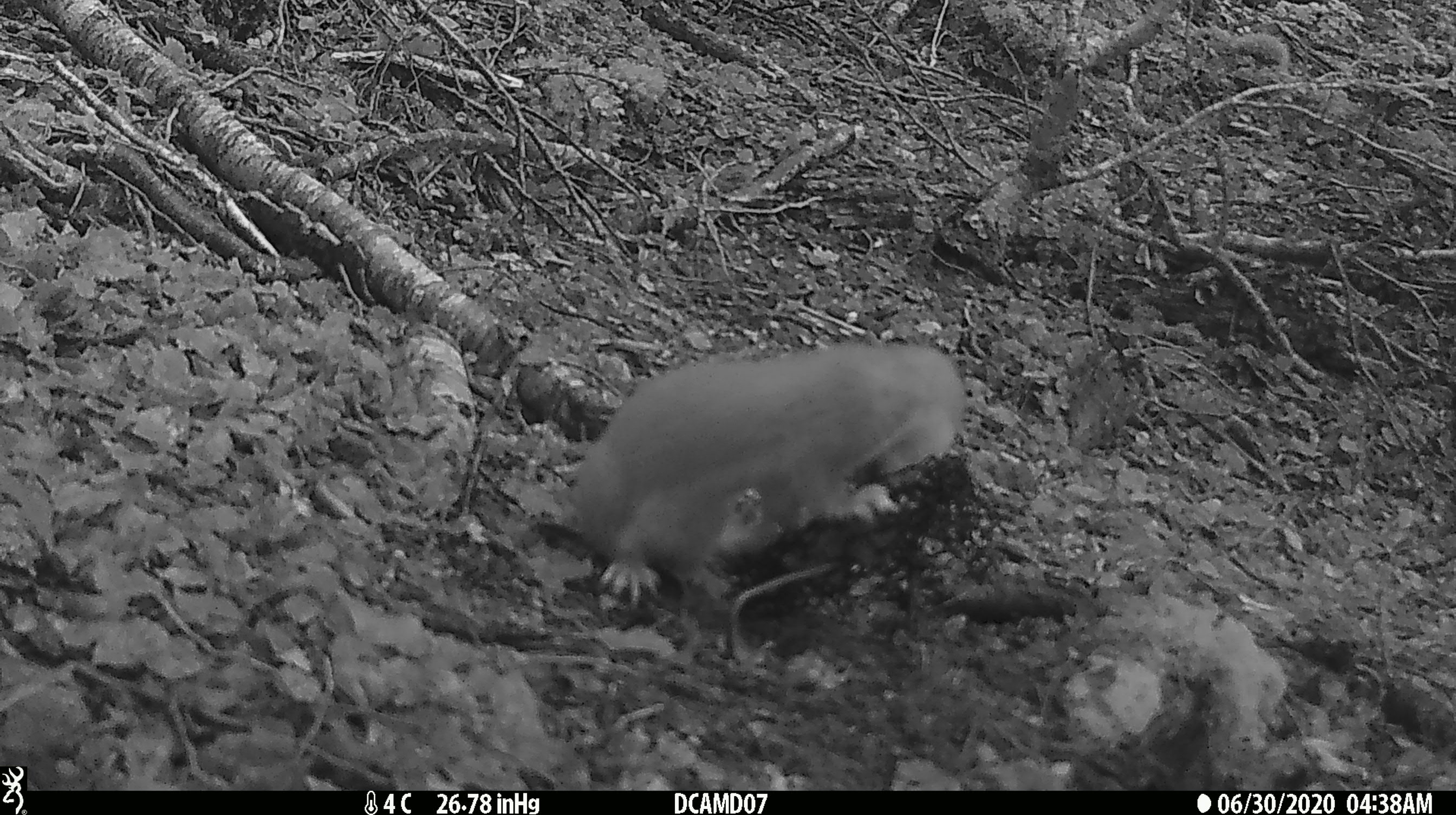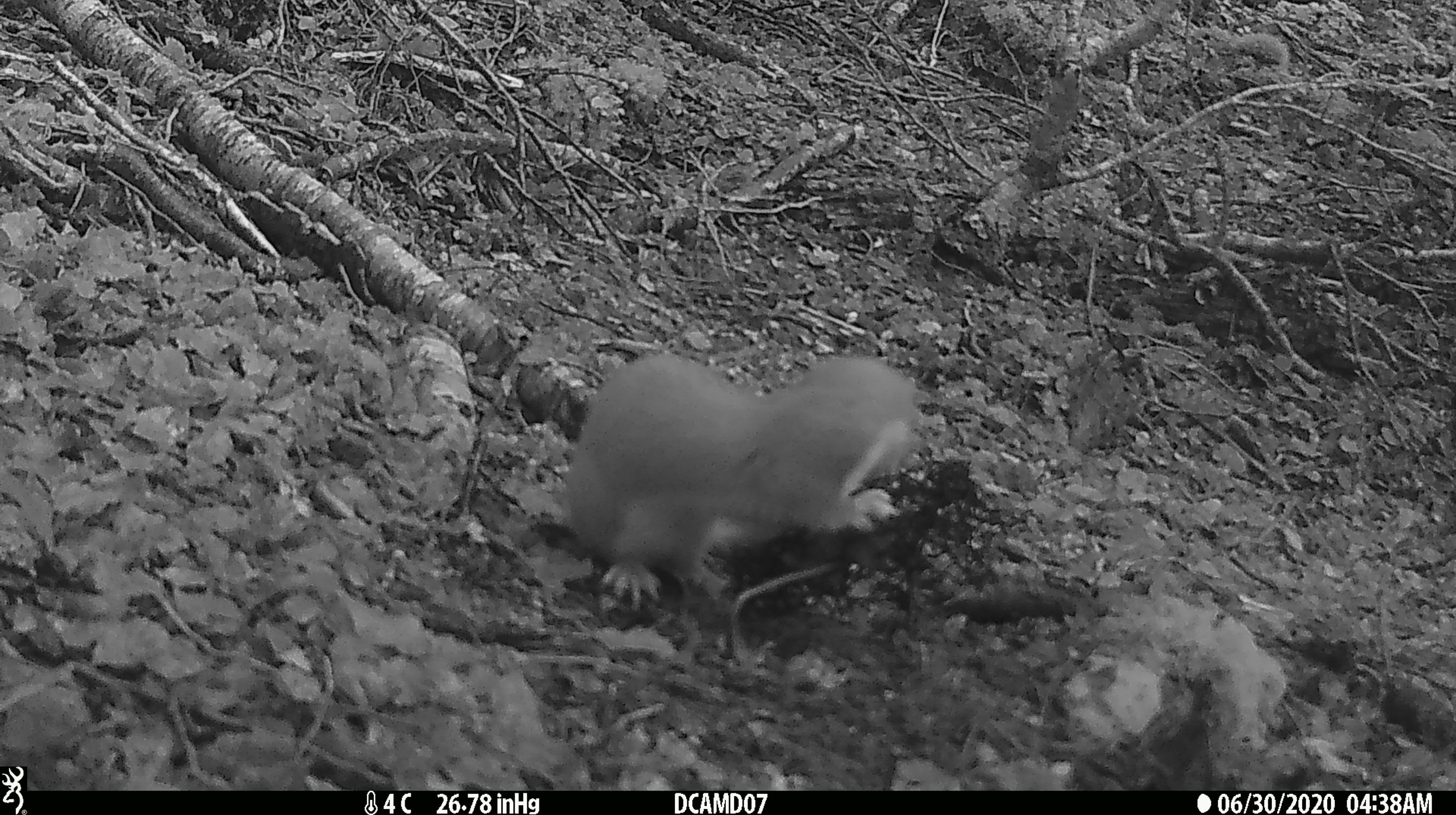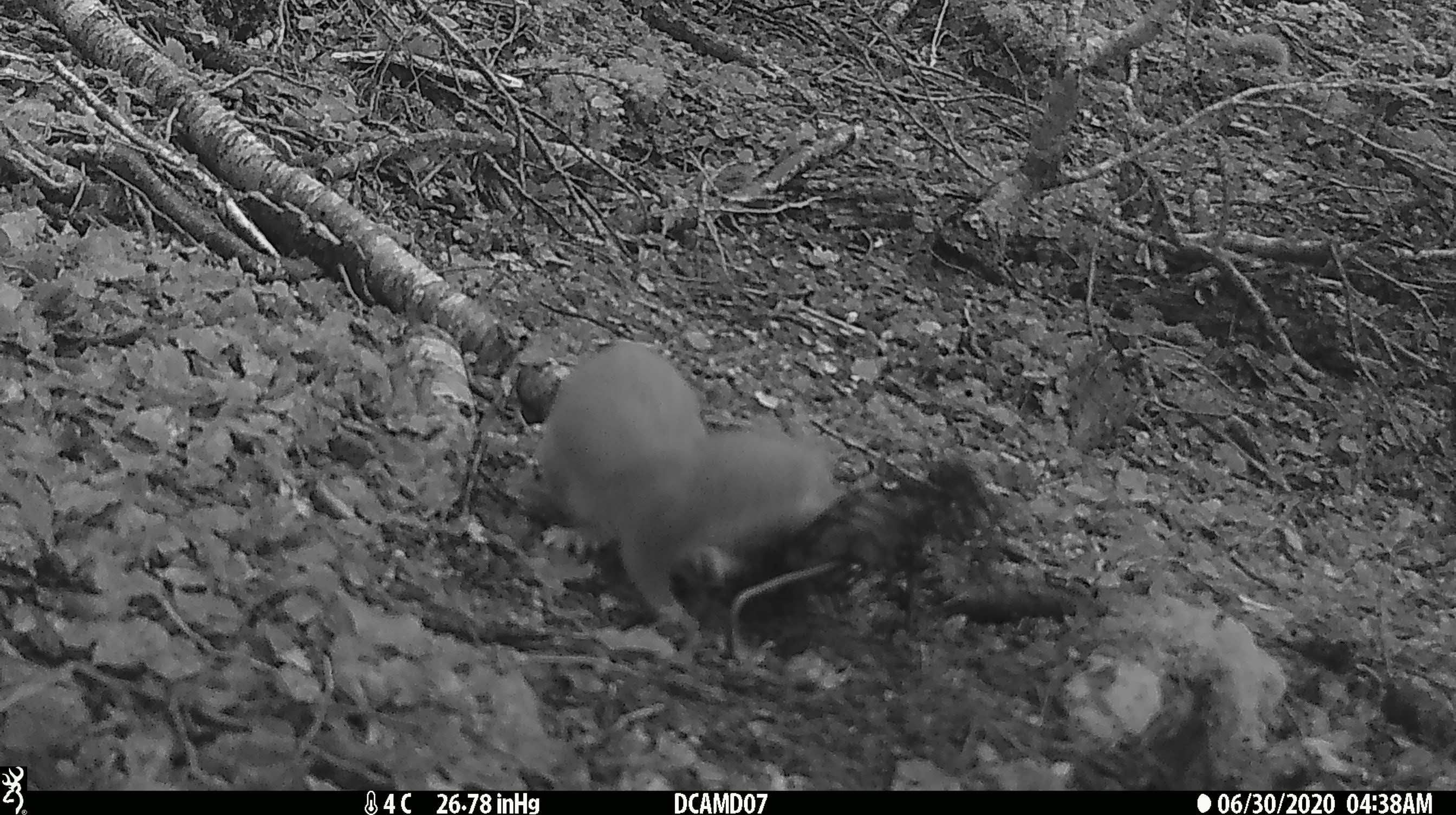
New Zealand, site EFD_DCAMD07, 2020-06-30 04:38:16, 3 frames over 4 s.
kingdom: Animalia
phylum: Chordata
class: Mammalia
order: Carnivora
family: Mustelidae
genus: Mustela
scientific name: Mustela erminea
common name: stoat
Stoat (Mustela erminea).